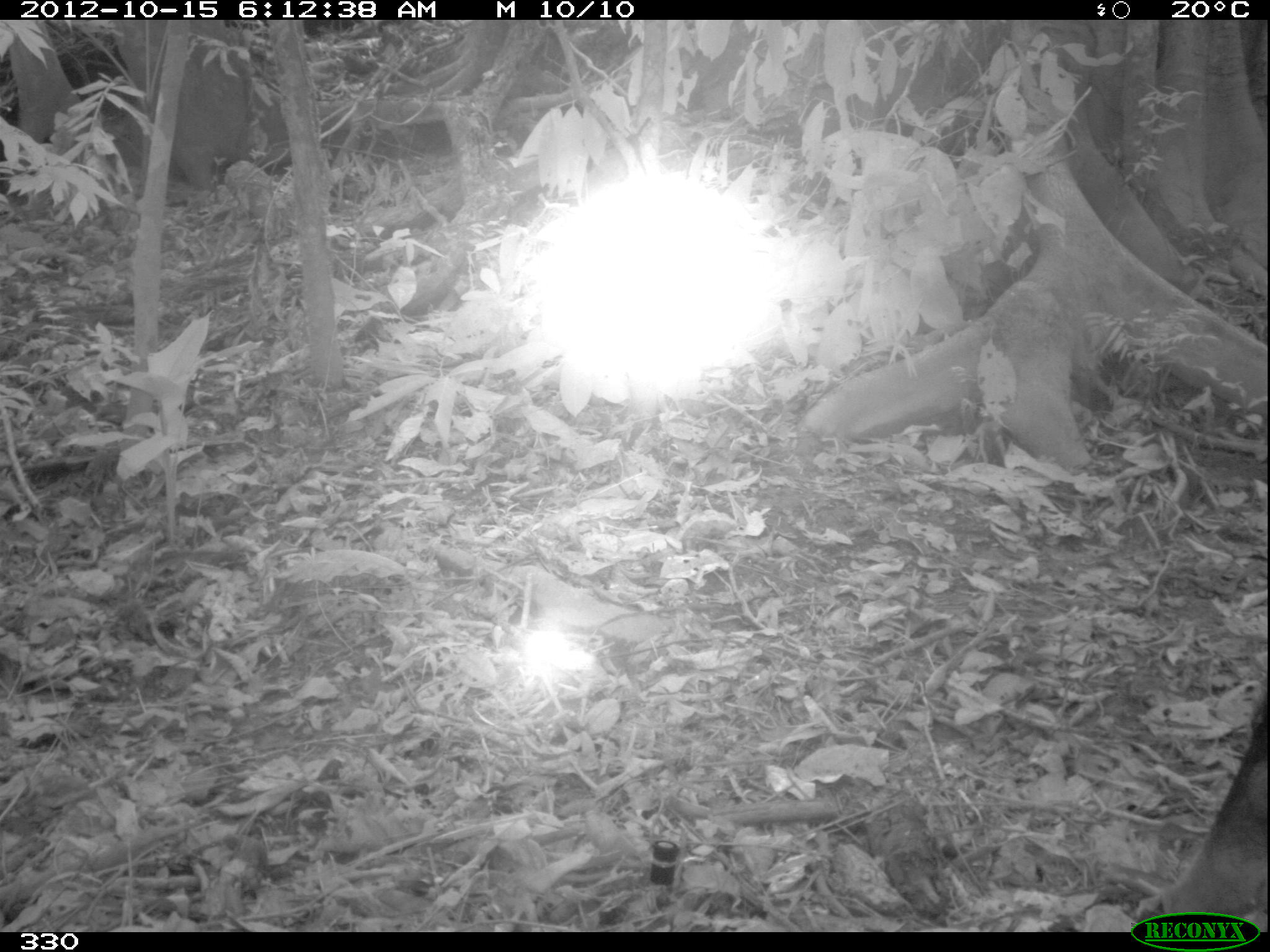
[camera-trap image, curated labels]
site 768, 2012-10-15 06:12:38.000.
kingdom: Animalia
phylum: Chordata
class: Mammalia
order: Artiodactyla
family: Tayassuidae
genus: Tayassu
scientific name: Tayassu pecari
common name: white-lipped peccary